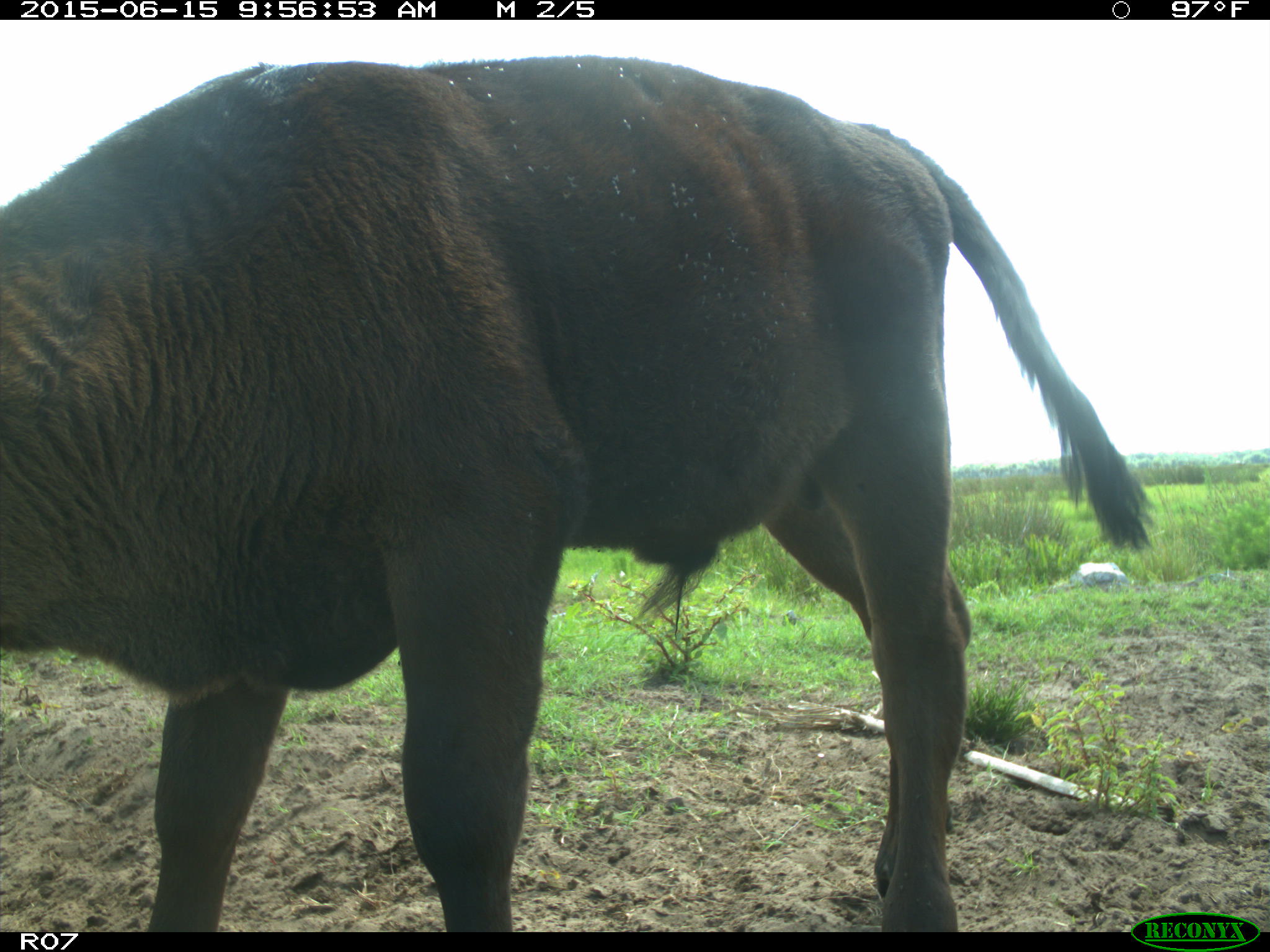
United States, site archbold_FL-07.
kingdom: Animalia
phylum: Chordata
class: Mammalia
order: Artiodactyla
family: Bovidae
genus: Bos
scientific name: Bos taurus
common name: domestic cow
Bos taurus (domestic cow).